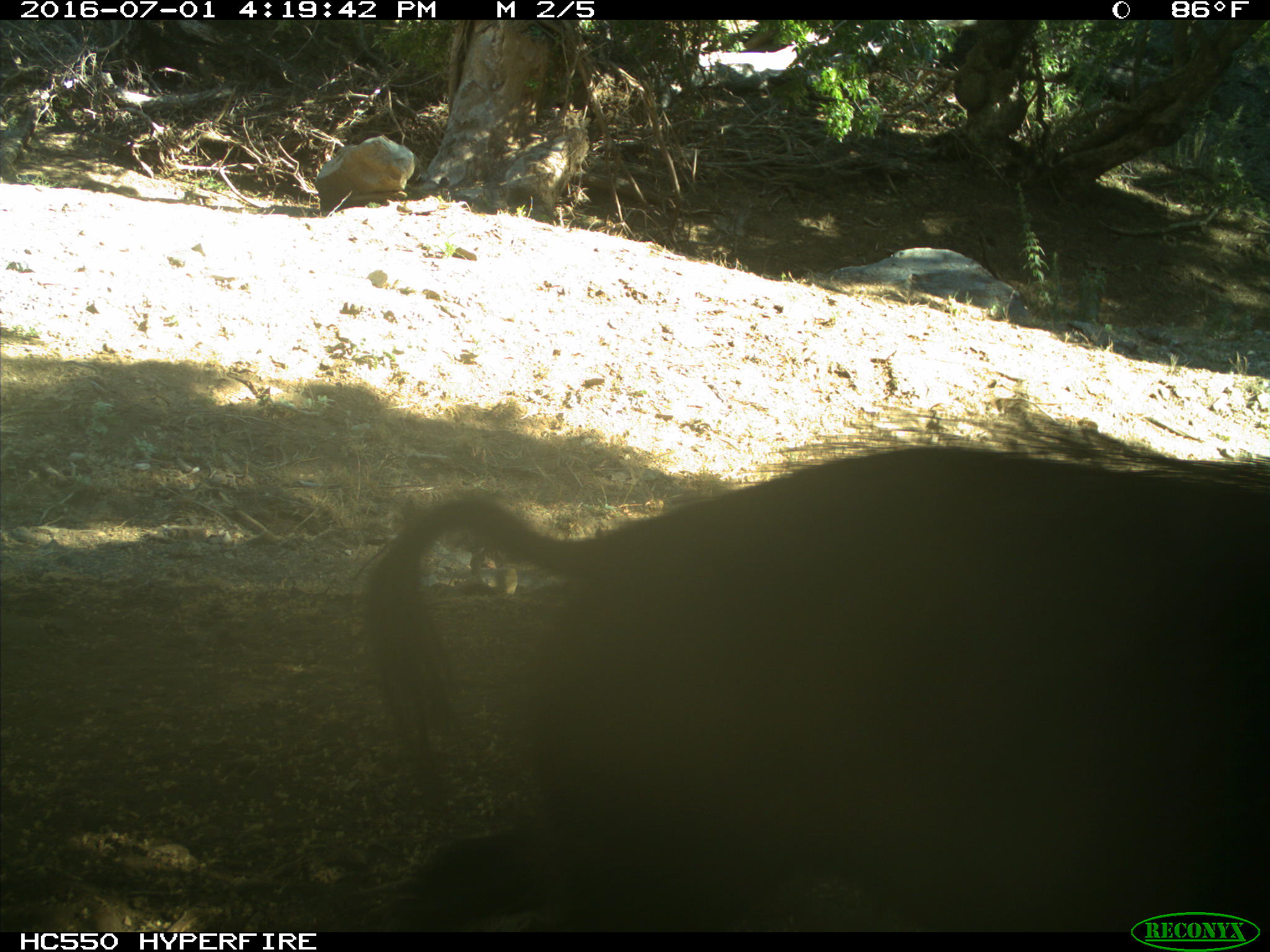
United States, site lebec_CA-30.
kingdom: Animalia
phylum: Chordata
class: Mammalia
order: Artiodactyla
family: Suidae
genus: Sus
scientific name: Sus scrofa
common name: wild boar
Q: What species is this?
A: Sus scrofa (wild boar).